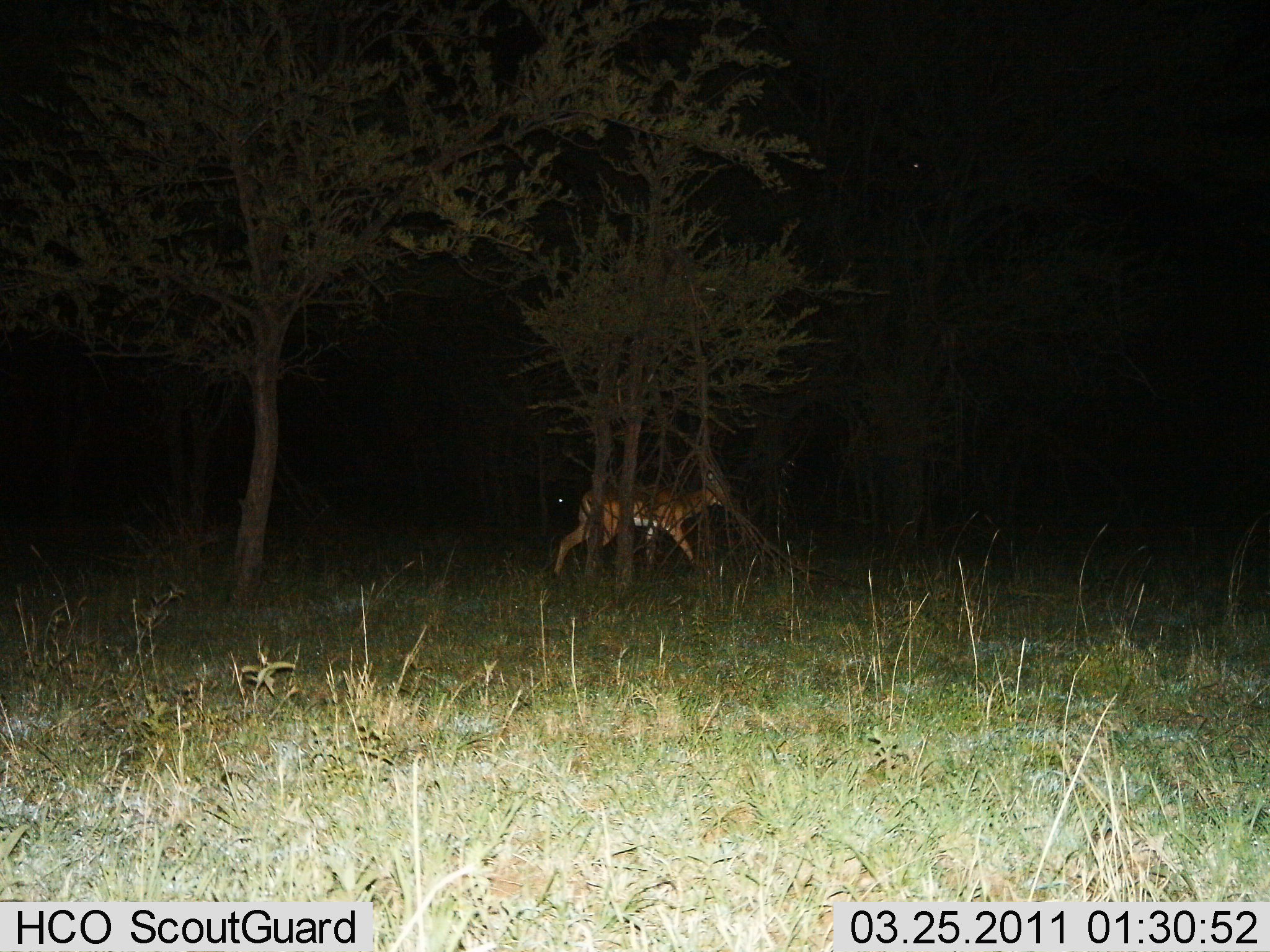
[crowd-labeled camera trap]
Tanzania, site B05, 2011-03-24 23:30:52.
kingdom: Animalia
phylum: Chordata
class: Mammalia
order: Artiodactyla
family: Bovidae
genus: Nanger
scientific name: Nanger granti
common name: grant's gazelle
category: gazellegrants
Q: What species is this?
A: Gazellegrants (grant's gazelle) (Nanger granti).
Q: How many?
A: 1.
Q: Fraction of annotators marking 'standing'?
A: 33%.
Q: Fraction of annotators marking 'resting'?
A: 0%.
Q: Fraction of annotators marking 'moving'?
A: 67%.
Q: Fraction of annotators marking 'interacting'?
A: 0%.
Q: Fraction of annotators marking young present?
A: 0%.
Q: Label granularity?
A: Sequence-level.